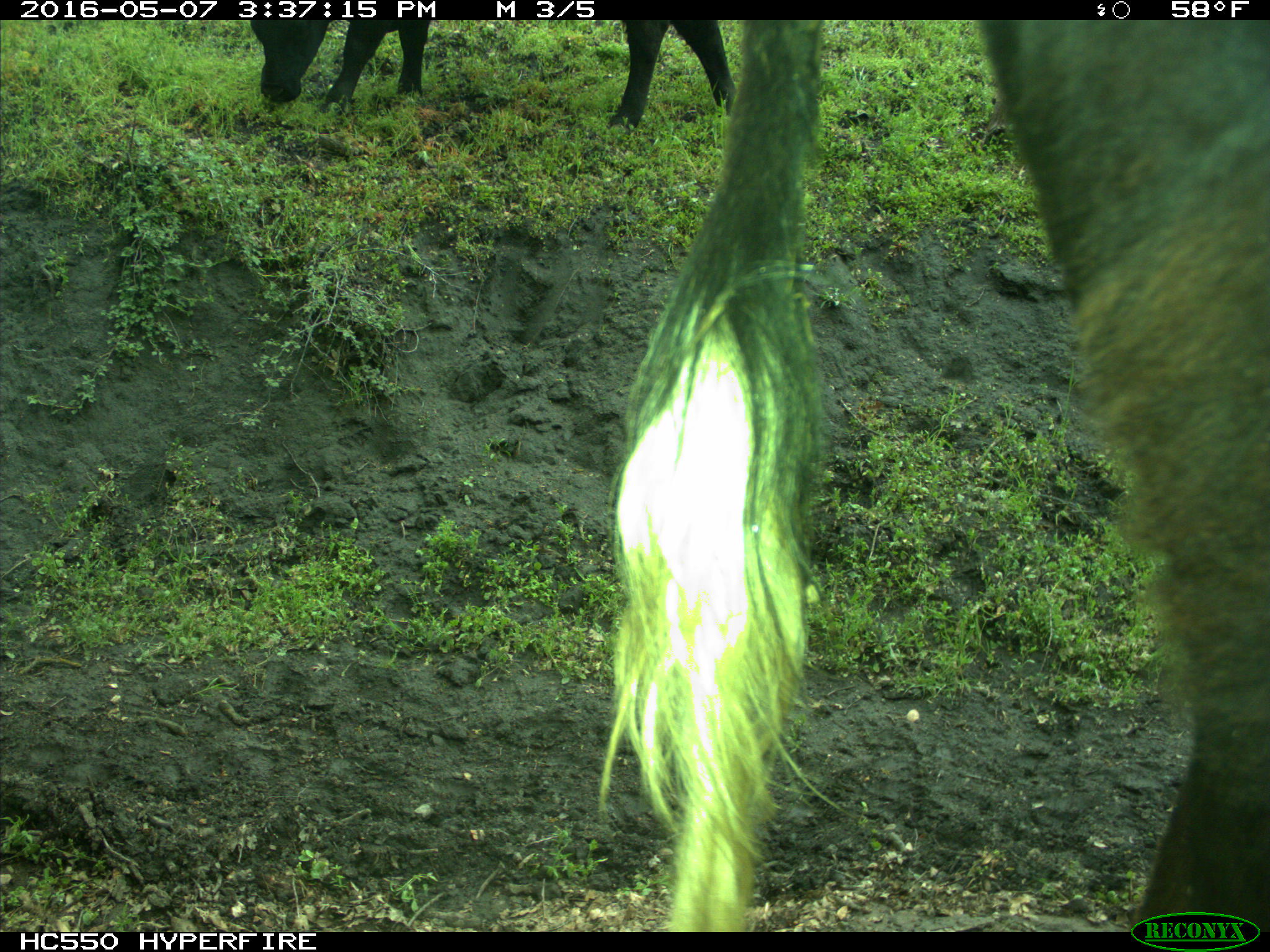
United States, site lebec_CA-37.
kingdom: Animalia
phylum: Chordata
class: Mammalia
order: Artiodactyla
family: Bovidae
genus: Bos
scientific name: Bos taurus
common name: domestic cow